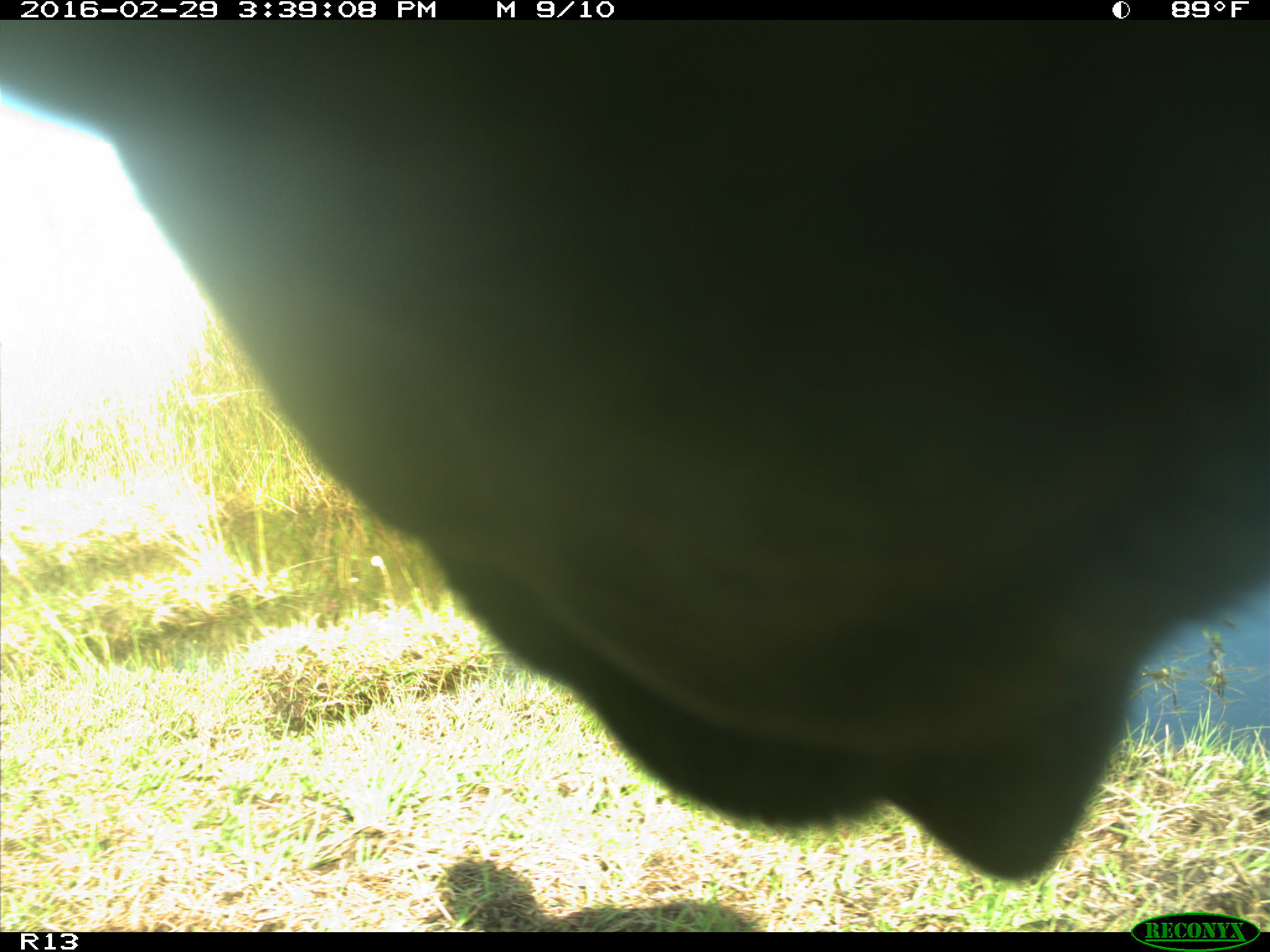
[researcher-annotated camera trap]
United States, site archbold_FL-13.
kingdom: Animalia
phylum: Chordata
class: Mammalia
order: Artiodactyla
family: Bovidae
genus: Bos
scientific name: Bos taurus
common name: domestic cow